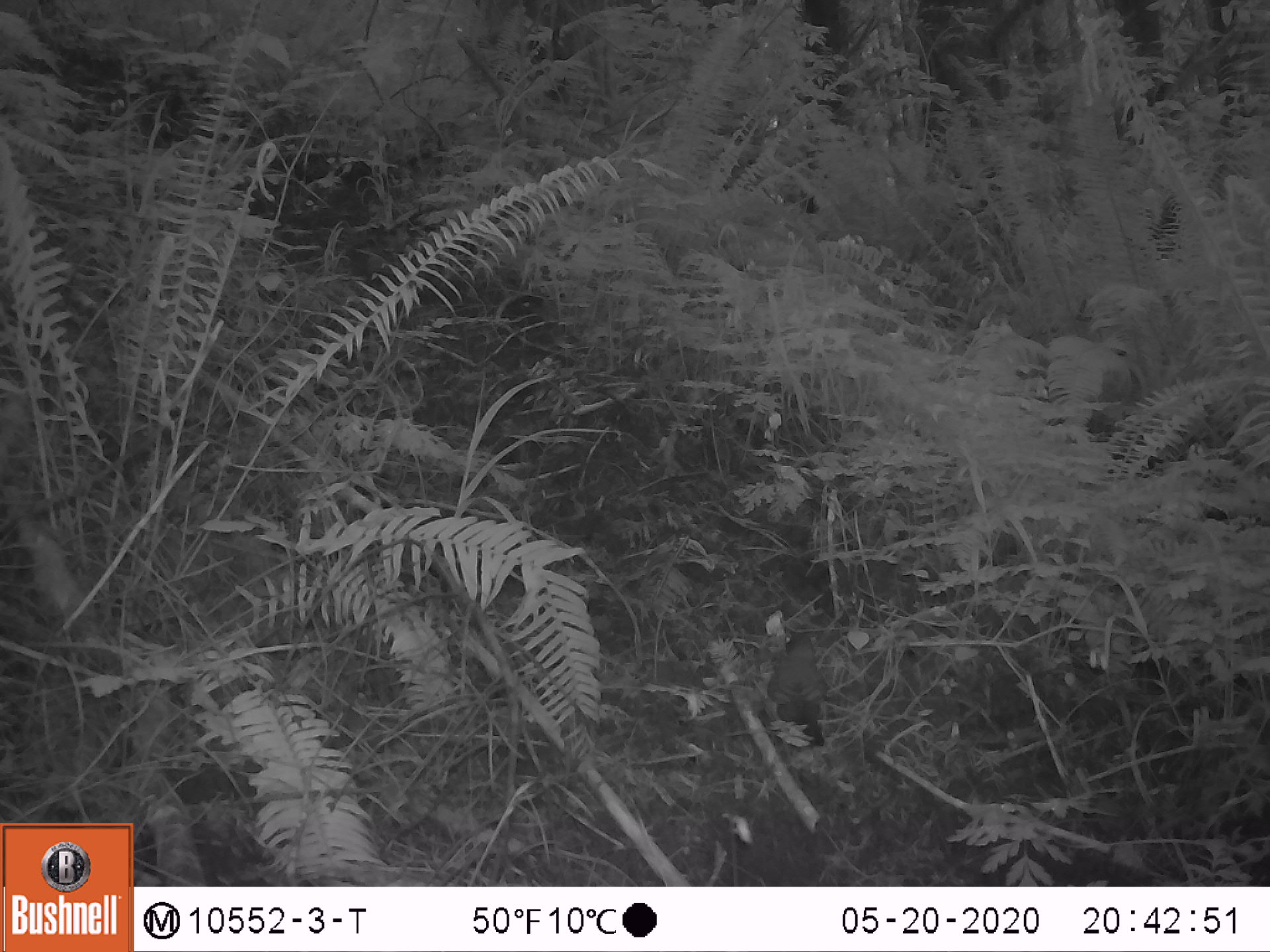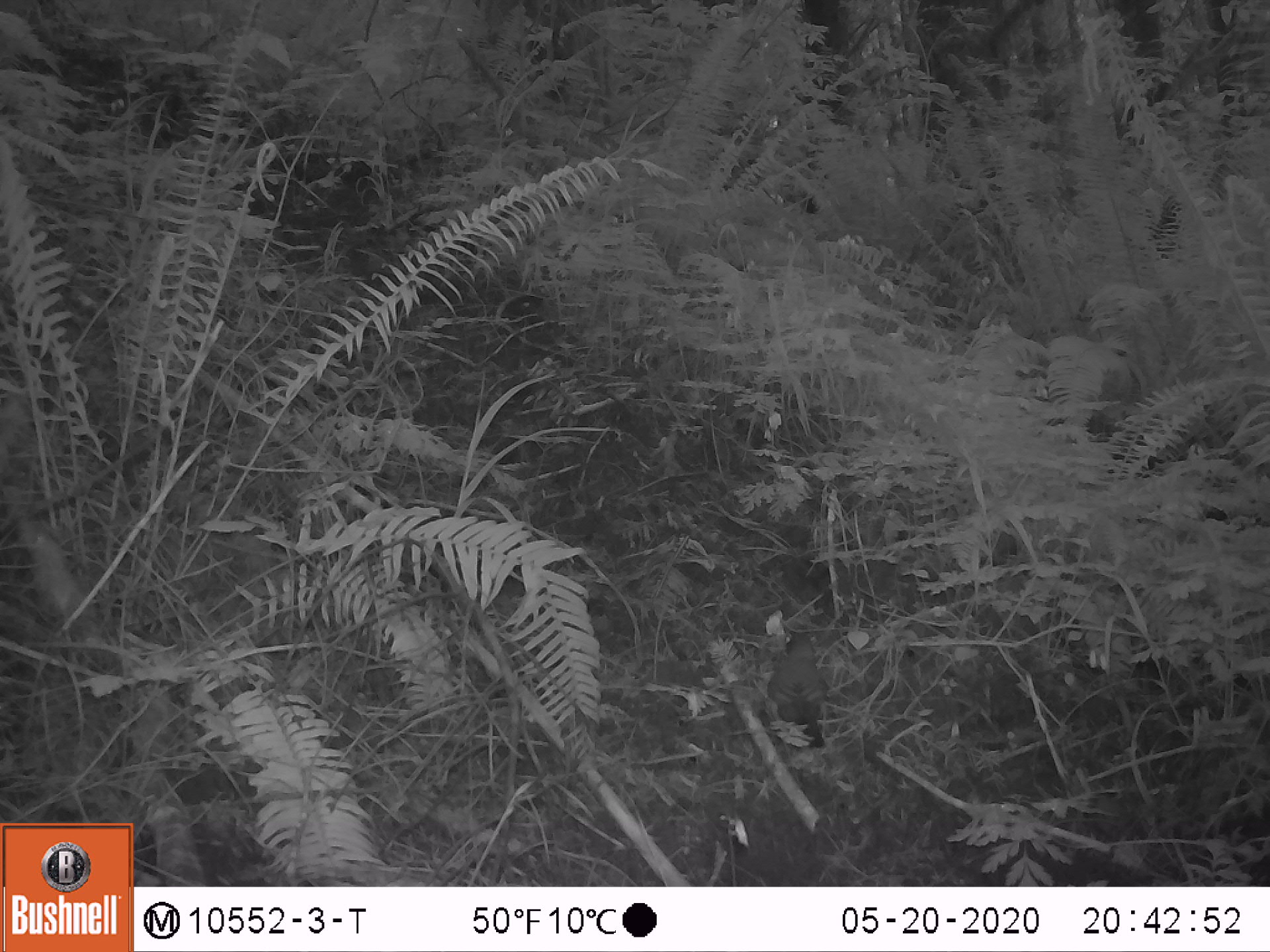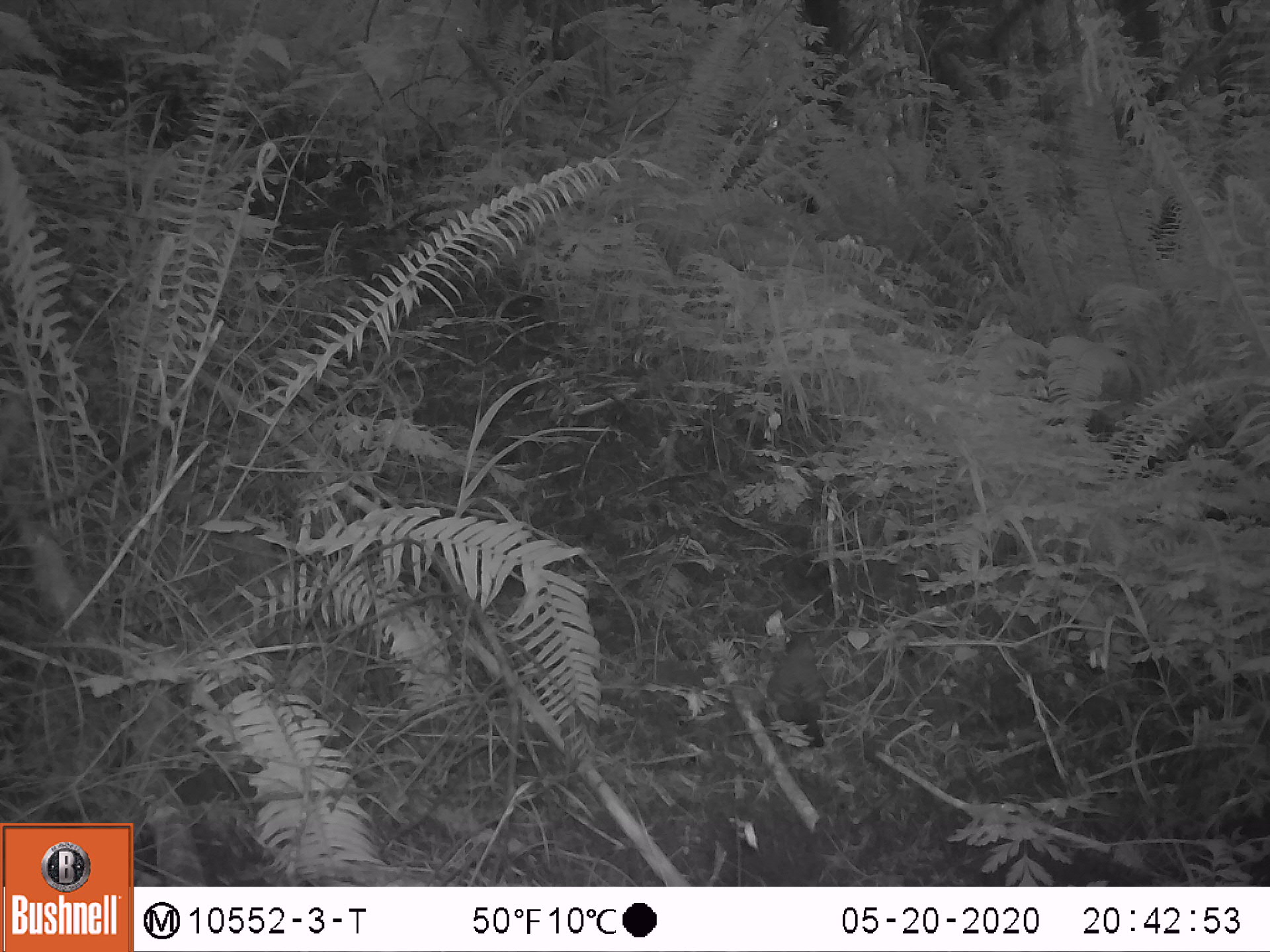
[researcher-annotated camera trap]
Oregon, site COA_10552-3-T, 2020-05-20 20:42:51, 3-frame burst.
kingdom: Animalia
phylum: Chordata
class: Aves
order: Passeriformes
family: Turdidae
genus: Turdus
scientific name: Turdus migratorius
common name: american robin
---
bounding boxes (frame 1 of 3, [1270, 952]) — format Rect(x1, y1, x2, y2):
american robin: Rect(759, 612, 869, 815)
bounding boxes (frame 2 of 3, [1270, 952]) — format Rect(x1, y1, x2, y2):
american robin: Rect(763, 614, 849, 778)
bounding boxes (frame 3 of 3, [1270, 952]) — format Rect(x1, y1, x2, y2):
american robin: Rect(766, 615, 869, 803)